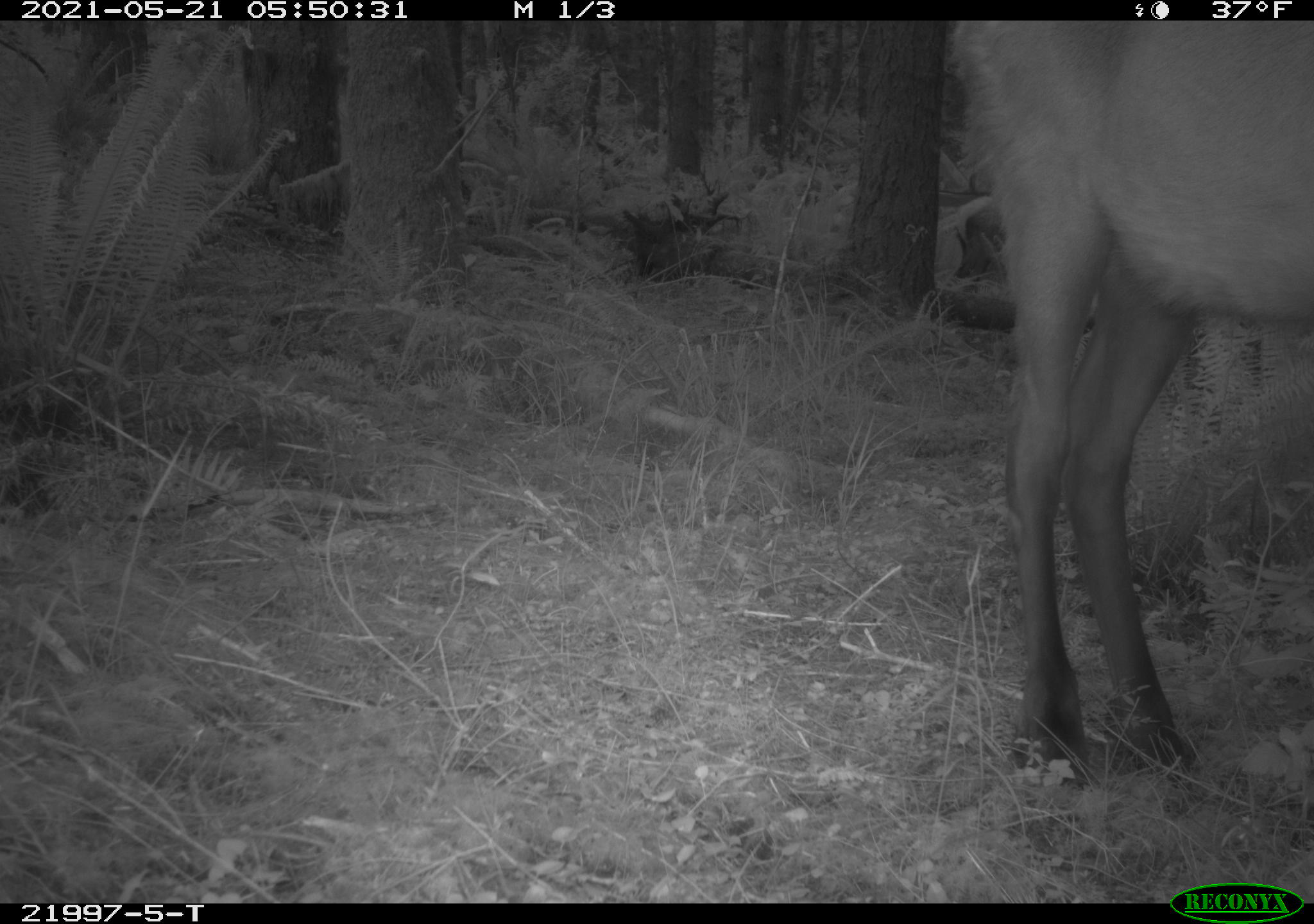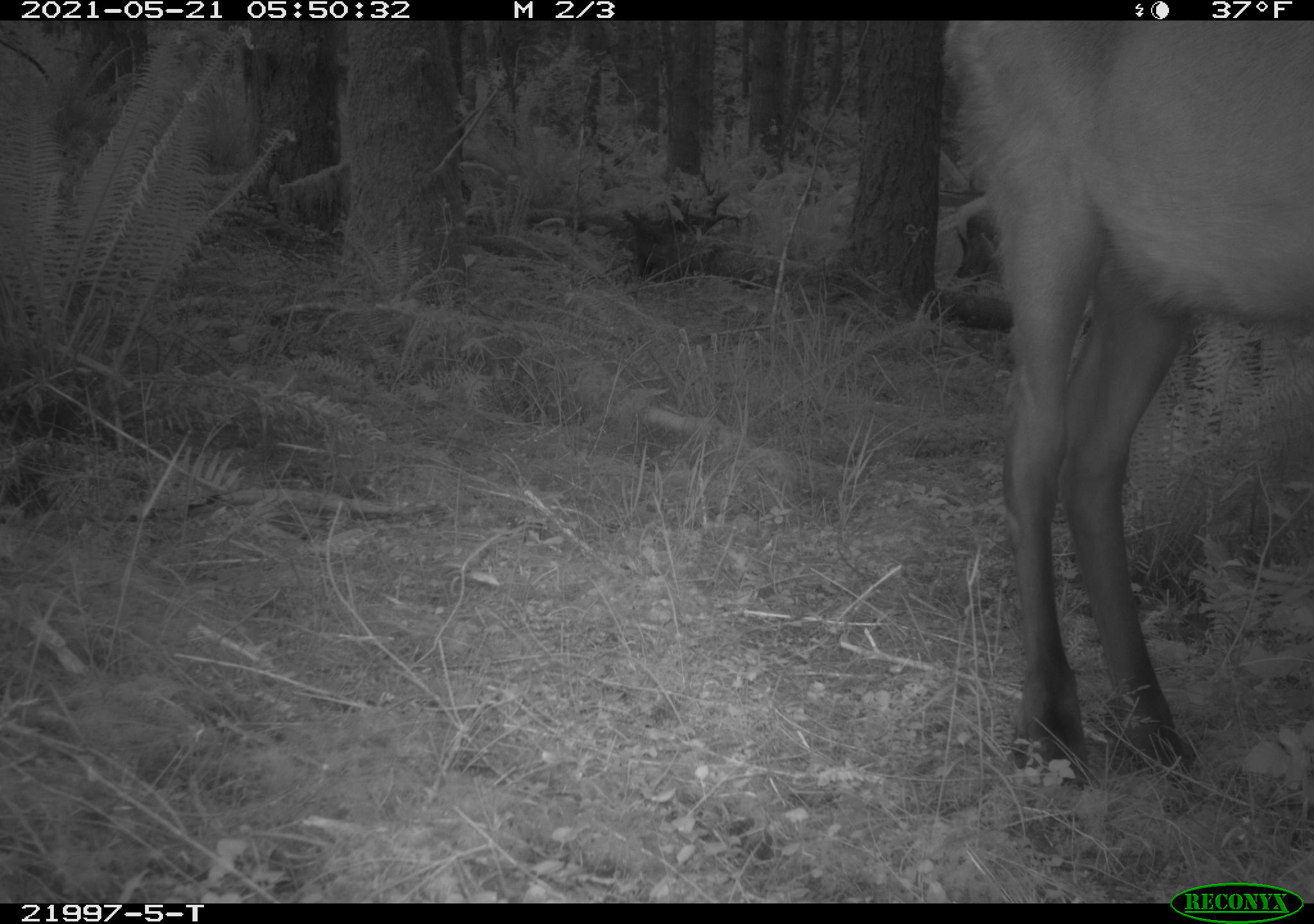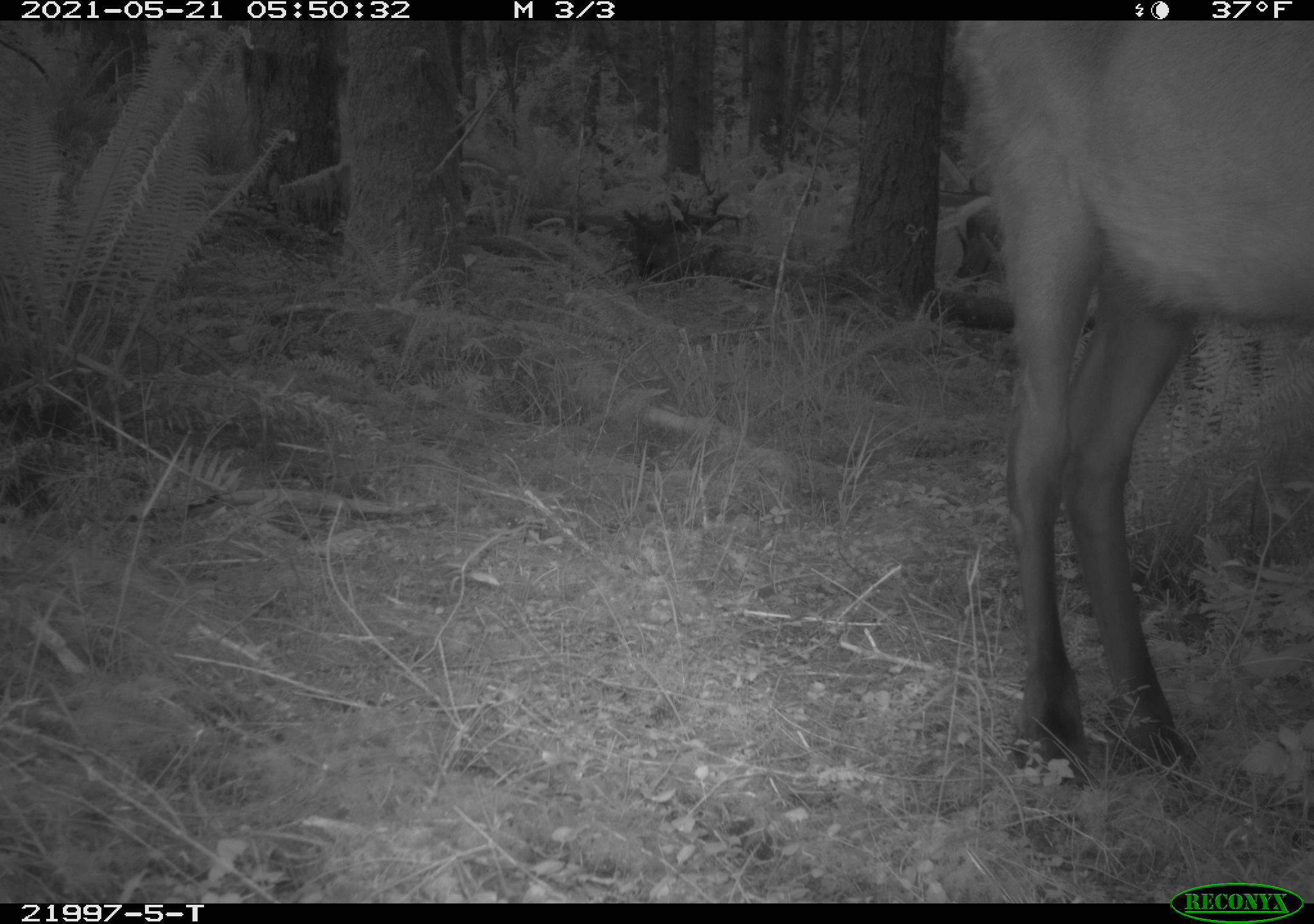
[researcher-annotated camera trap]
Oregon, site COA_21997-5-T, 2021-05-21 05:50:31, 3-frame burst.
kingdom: Animalia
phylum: Chordata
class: Mammalia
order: Artiodactyla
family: Cervidae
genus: Cervus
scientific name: Cervus canadensis roosevelti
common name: roosevelt elk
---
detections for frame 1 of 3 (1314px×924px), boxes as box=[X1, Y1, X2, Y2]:
roosevelt elk: box=[922, 21, 1311, 814]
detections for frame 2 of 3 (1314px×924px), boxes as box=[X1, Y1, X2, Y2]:
roosevelt elk: box=[921, 21, 1312, 812]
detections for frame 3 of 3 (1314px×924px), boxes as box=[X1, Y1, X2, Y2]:
roosevelt elk: box=[940, 19, 1311, 803]